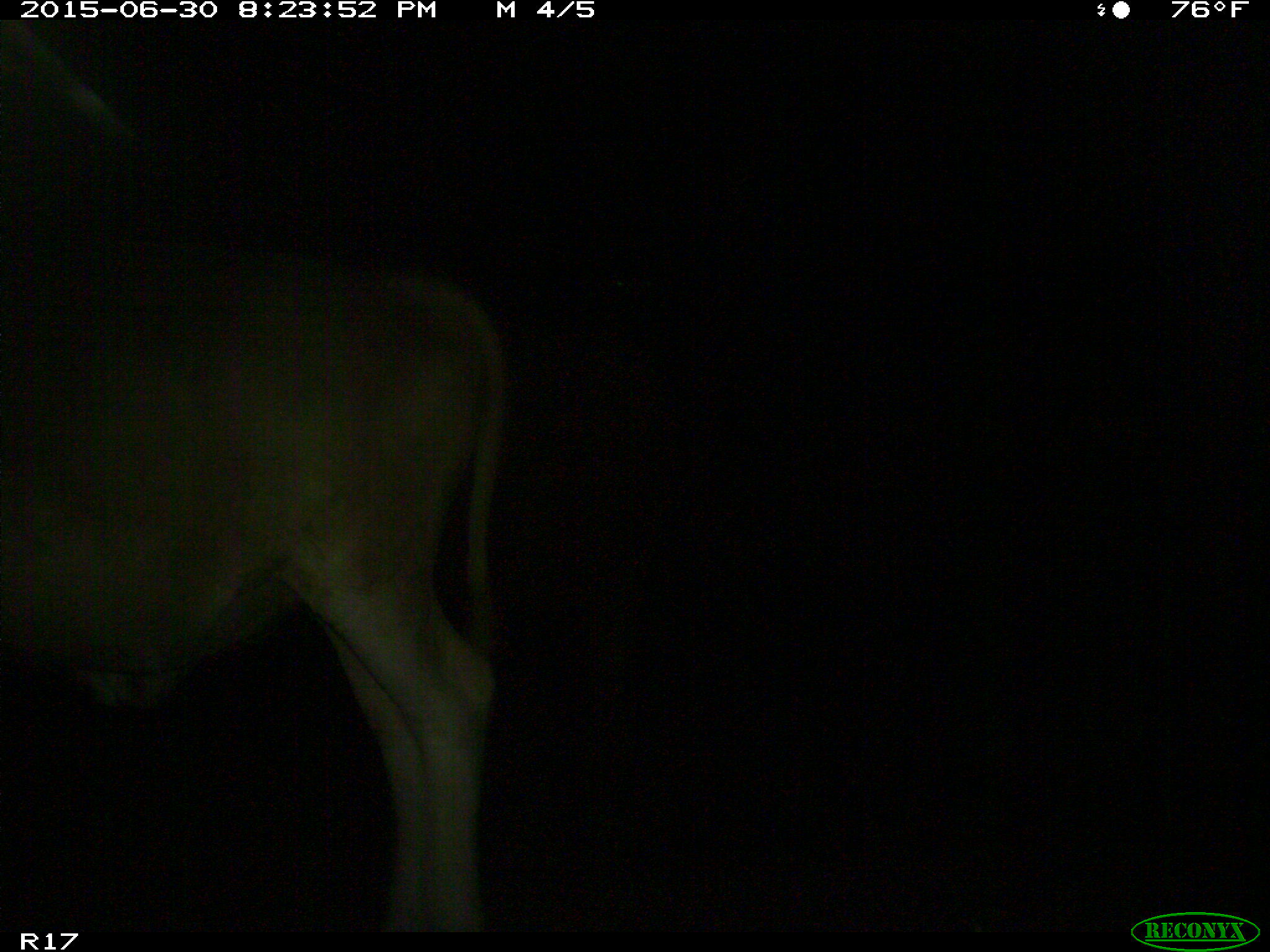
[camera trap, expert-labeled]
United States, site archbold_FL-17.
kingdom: Animalia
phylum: Chordata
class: Mammalia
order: Artiodactyla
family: Bovidae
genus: Bos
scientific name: Bos taurus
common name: domestic cow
Bos taurus (domestic cow).